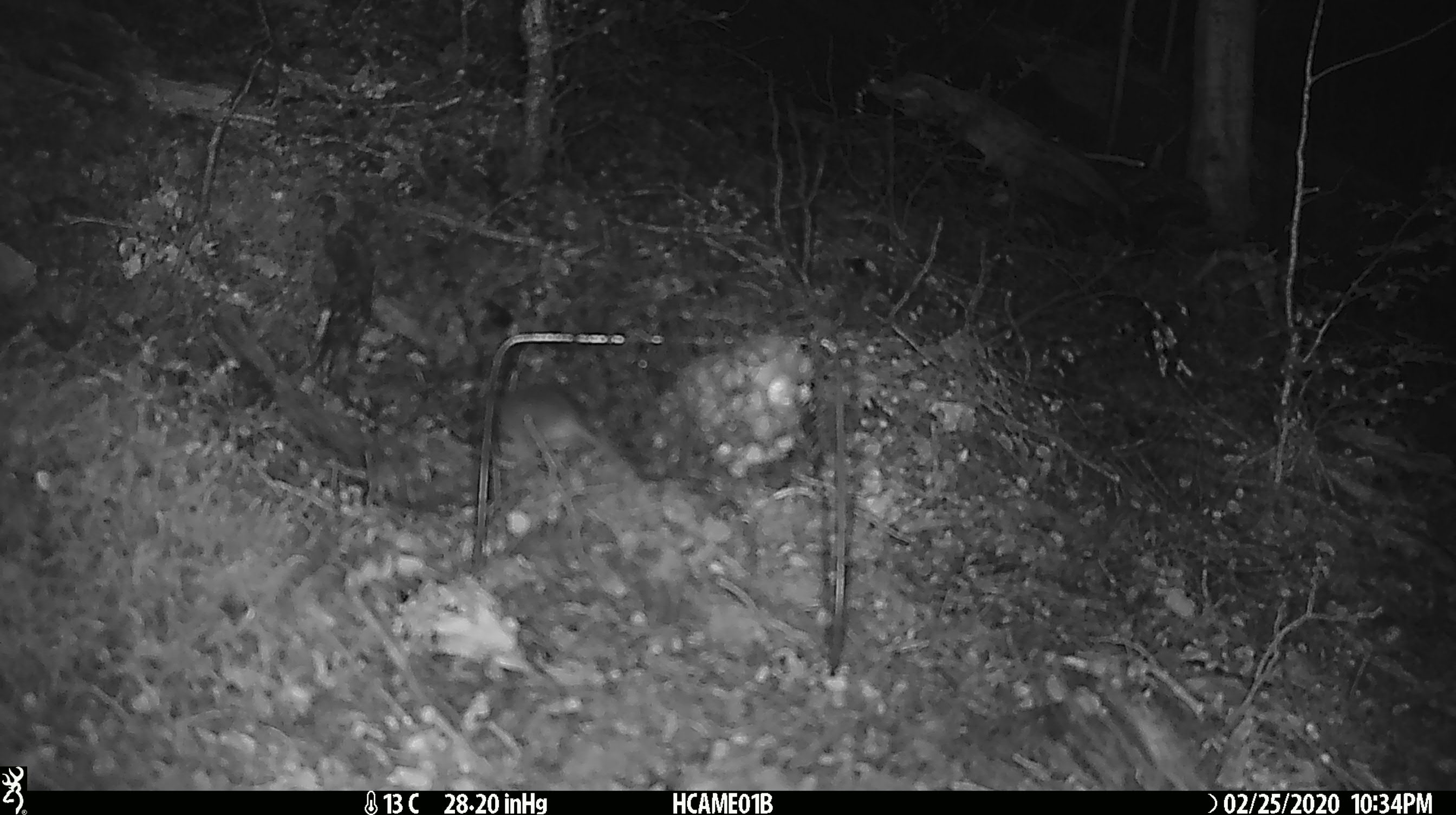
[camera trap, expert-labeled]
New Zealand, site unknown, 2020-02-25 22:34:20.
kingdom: Animalia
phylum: Chordata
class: Mammalia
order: Rodentia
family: Muridae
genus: Mus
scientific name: Mus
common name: mouse